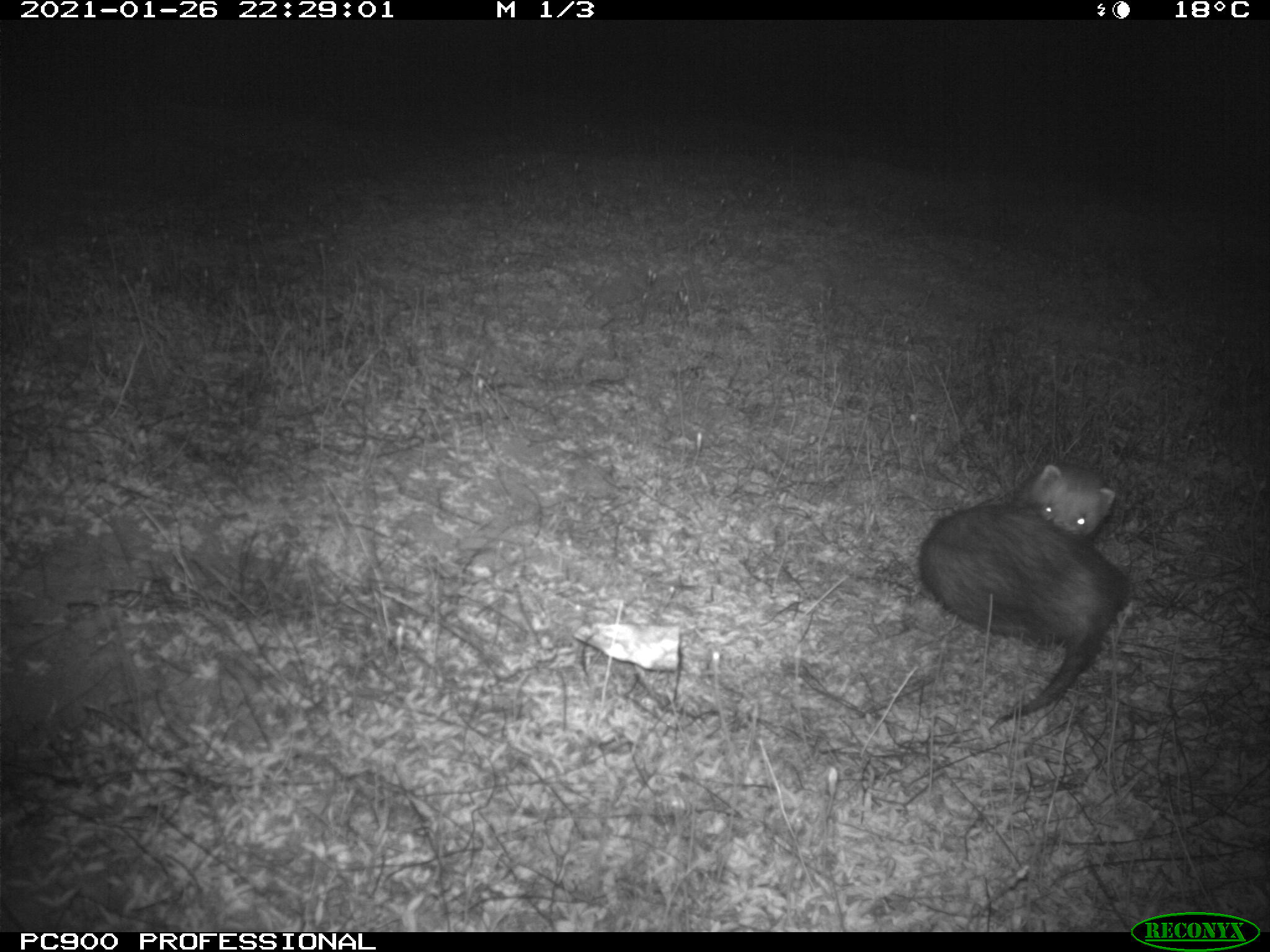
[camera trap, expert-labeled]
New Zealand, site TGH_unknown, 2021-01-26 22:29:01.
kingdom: Animalia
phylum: Chordata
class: Mammalia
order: Carnivora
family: Mustelidae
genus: Mustela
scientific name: Mustela furo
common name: ferret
Ferret (Mustela furo).